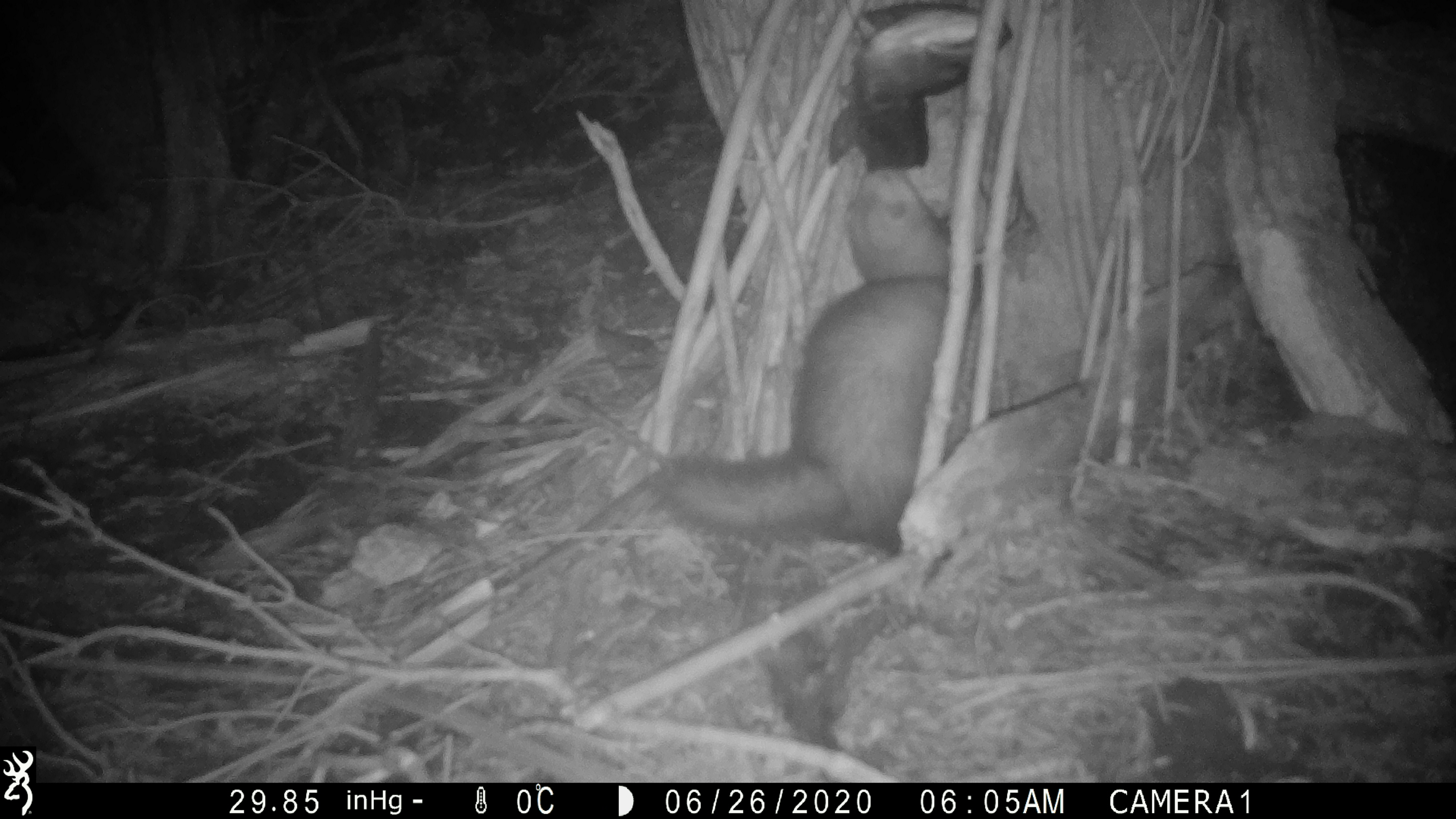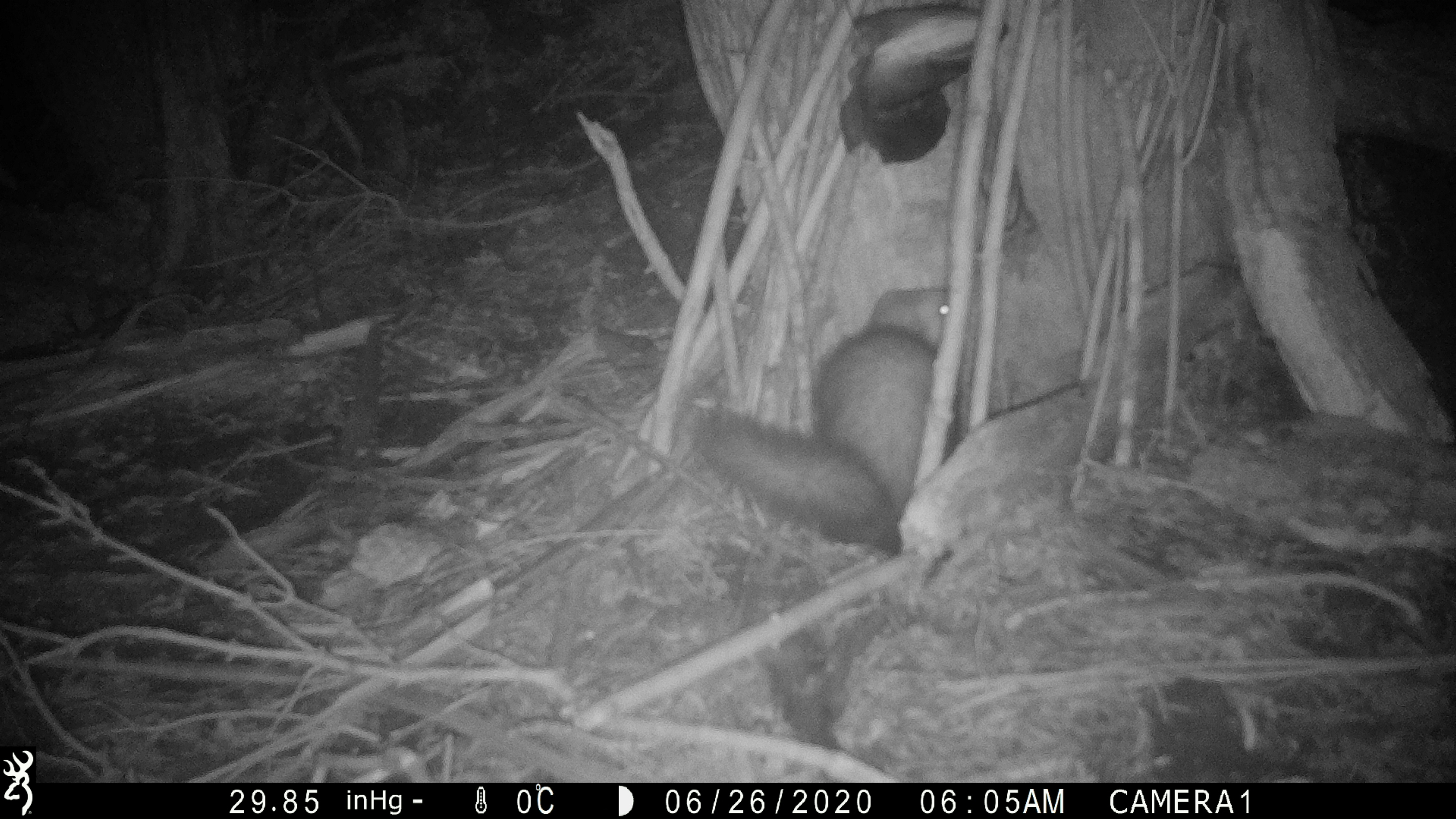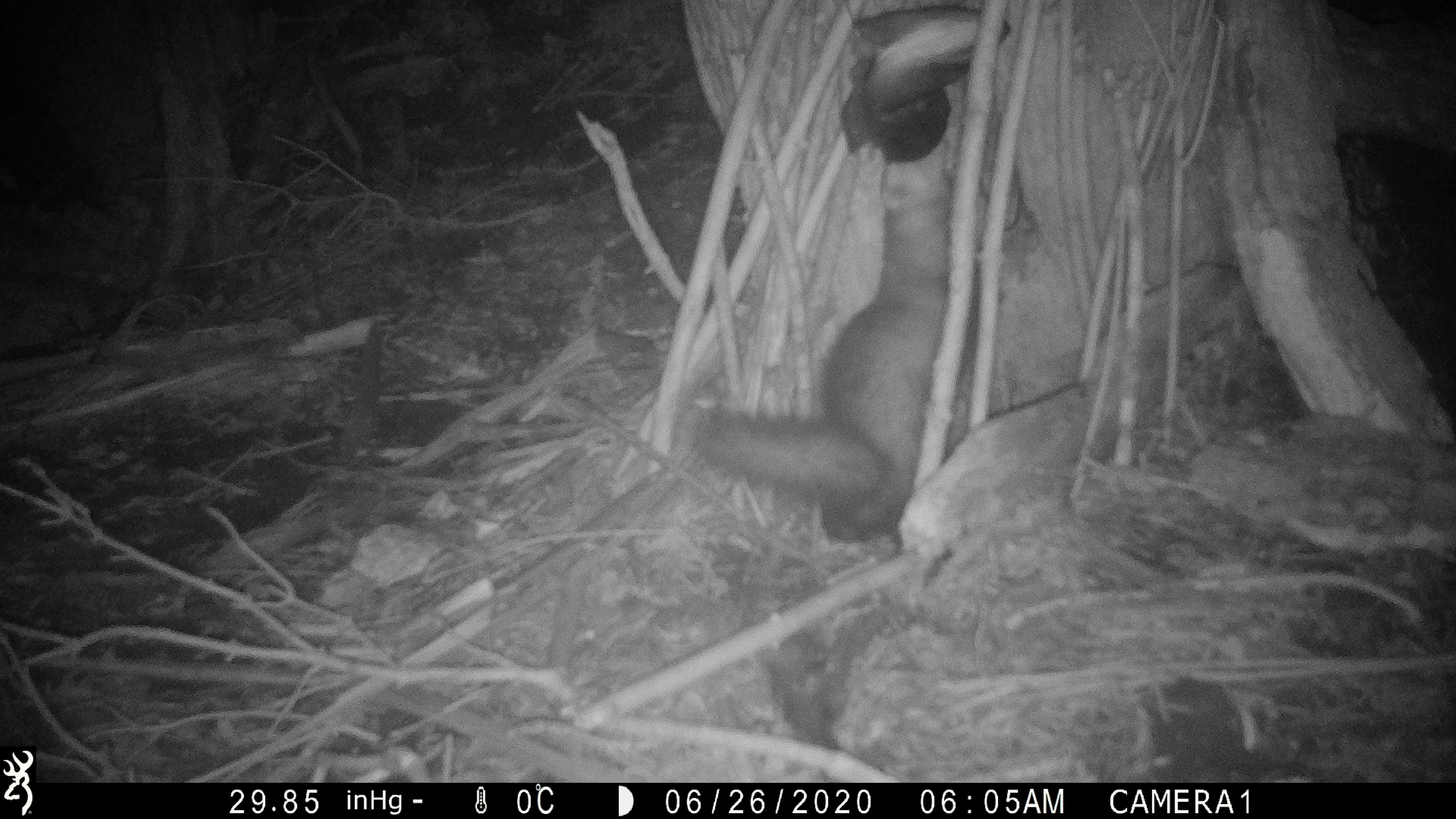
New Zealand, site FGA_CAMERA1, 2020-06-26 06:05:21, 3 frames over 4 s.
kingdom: Animalia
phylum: Chordata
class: Mammalia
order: Carnivora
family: Mustelidae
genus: Mustela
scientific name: Mustela furo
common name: ferret